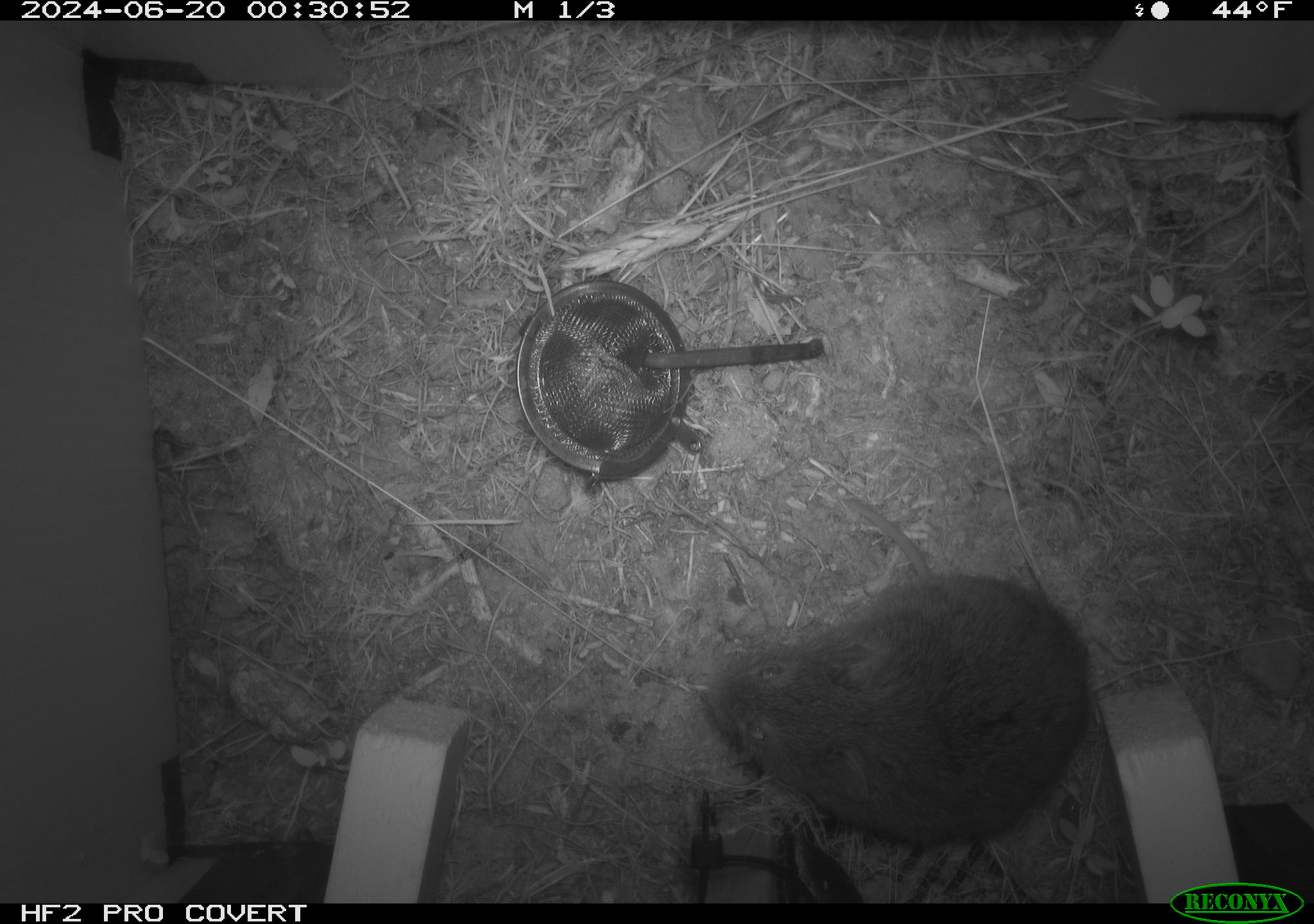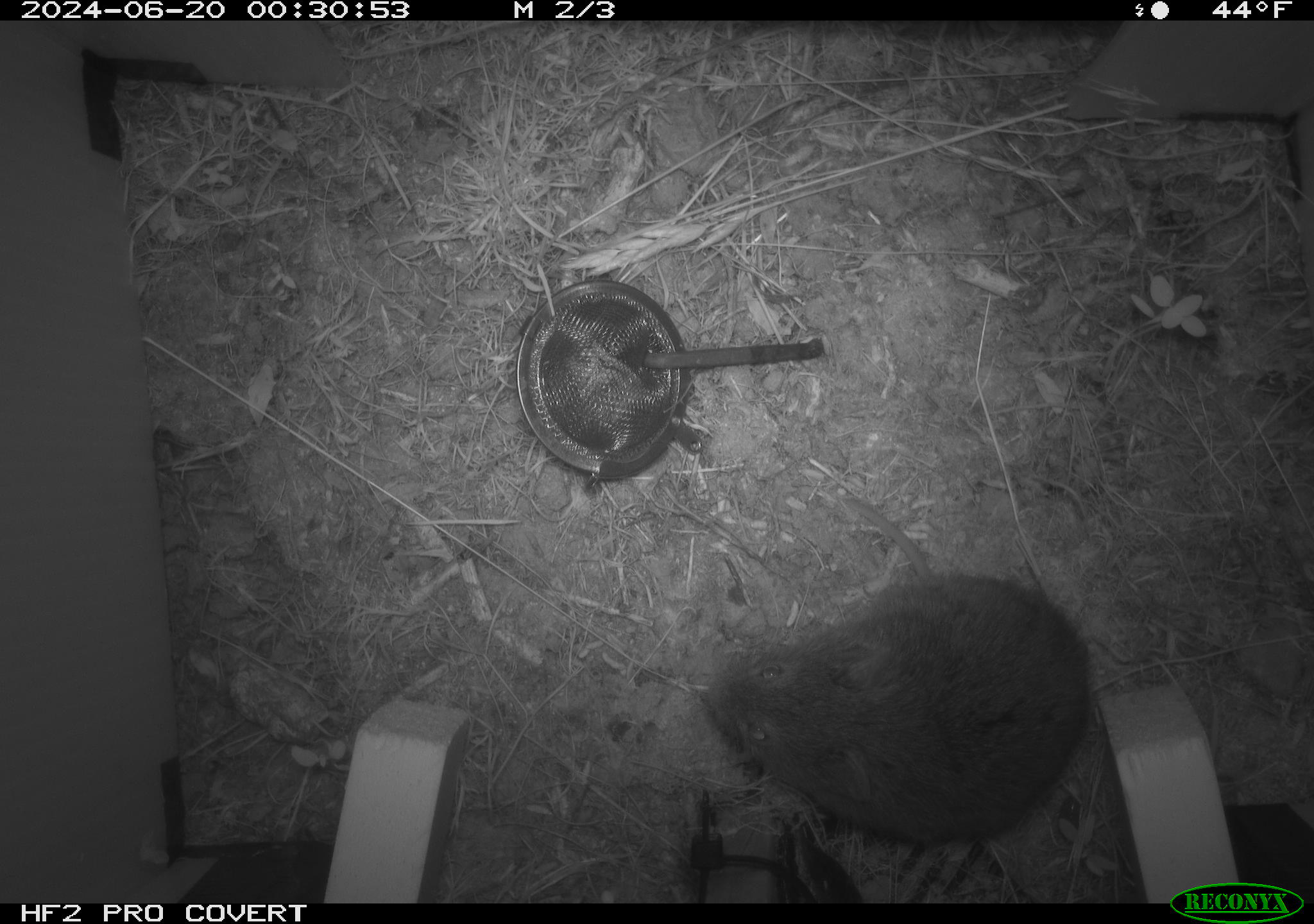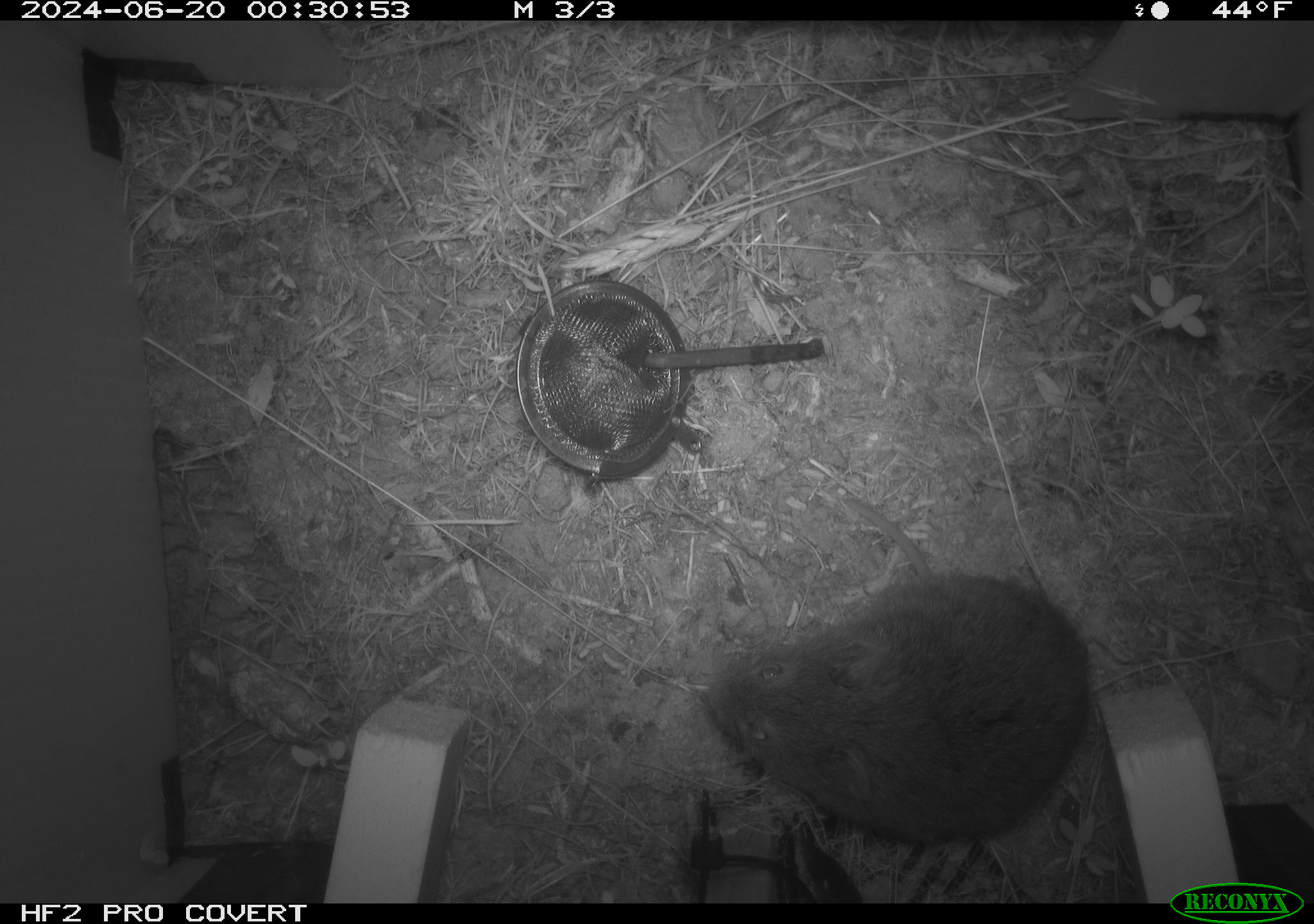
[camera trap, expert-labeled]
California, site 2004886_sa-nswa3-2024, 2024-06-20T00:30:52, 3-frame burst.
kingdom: Animalia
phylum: Chordata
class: Mammalia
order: Rodentia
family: Cricetidae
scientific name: Arvicolinae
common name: voles, lemmings, and muskrats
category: arvicolinae subfamily